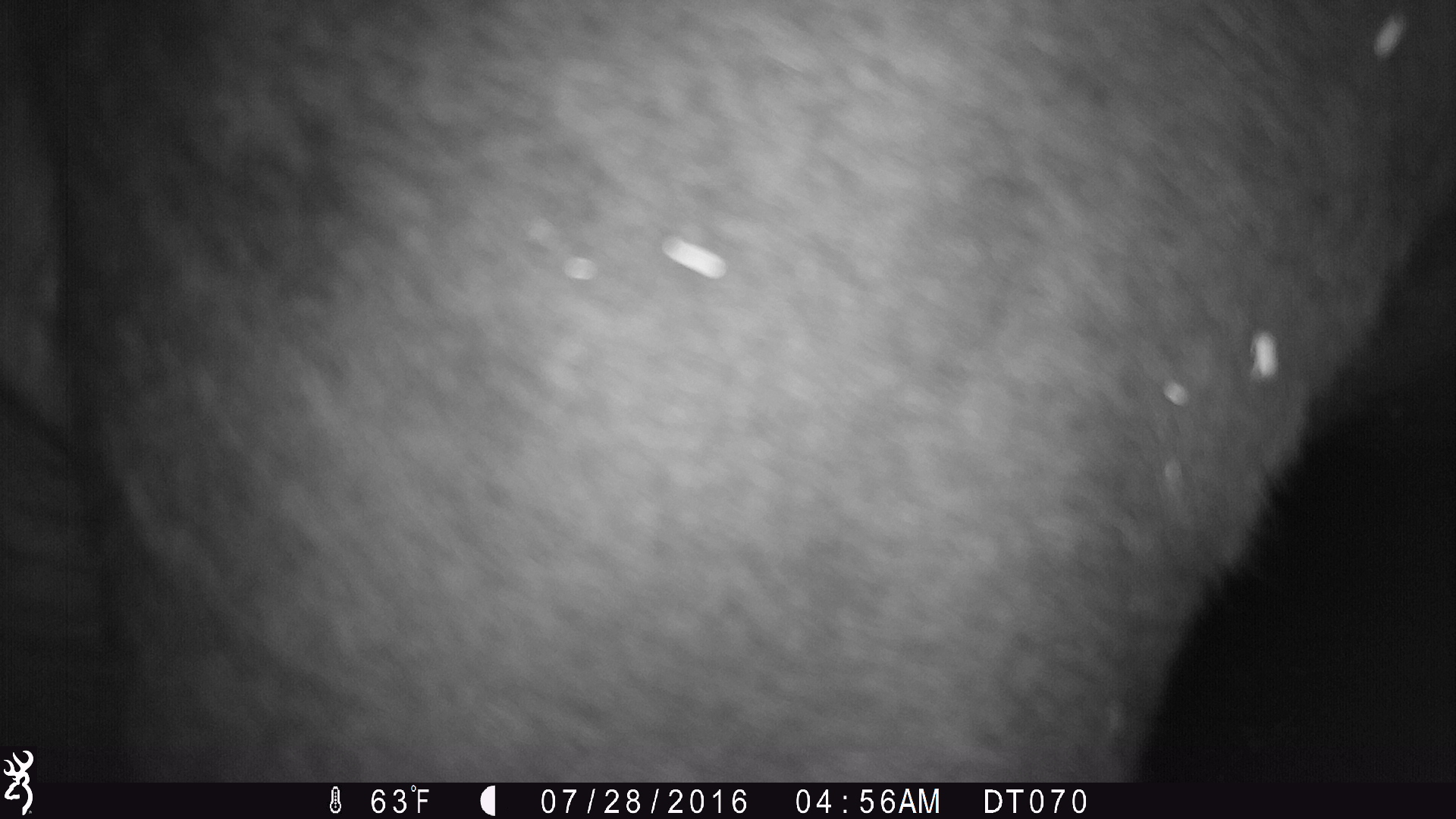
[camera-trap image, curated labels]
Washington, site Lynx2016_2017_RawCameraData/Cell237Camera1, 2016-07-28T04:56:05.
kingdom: Animalia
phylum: Chordata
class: Mammalia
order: Artiodactyla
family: Bovidae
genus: Bos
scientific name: Bos taurus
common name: domestic cattle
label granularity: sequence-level